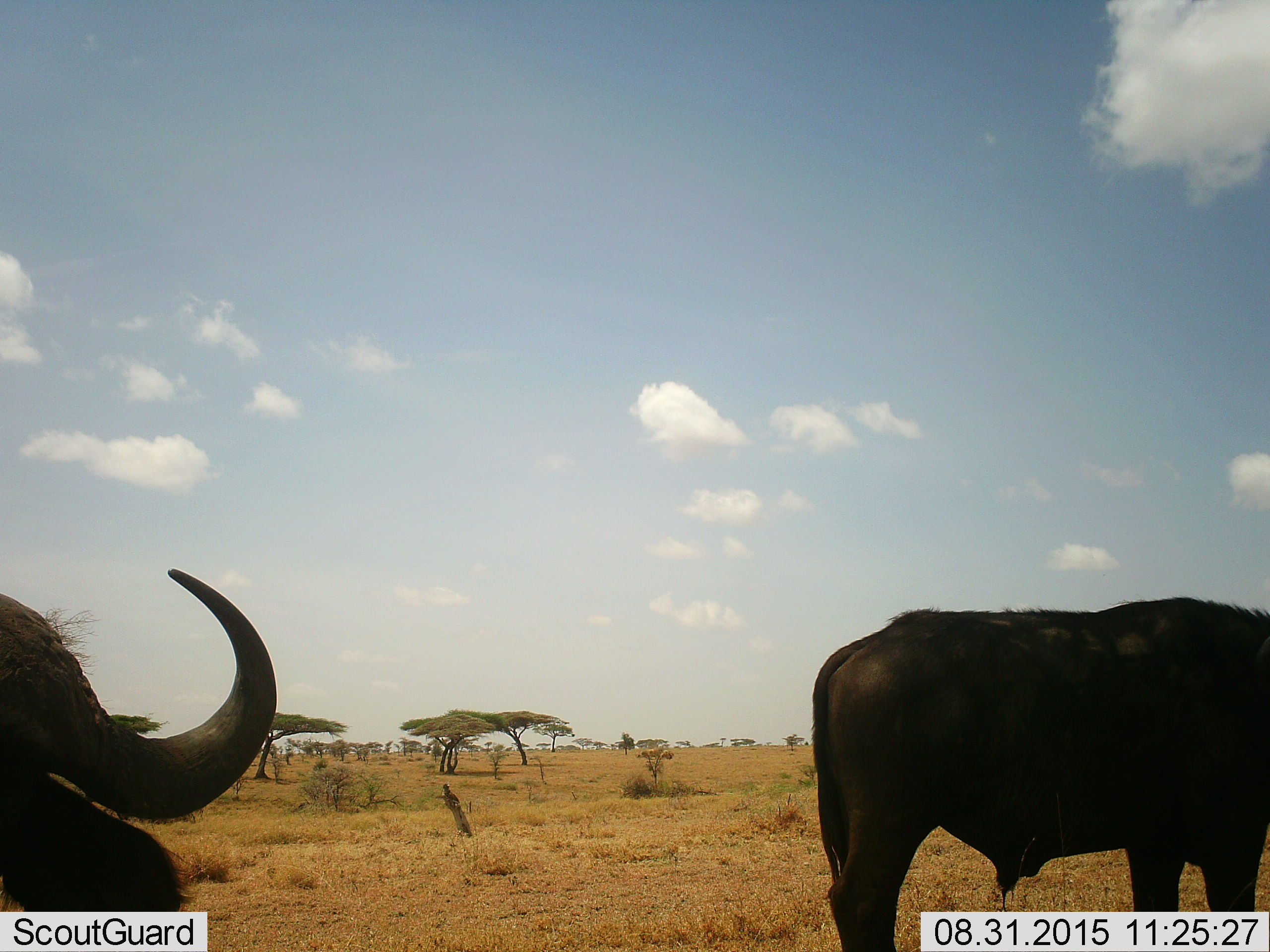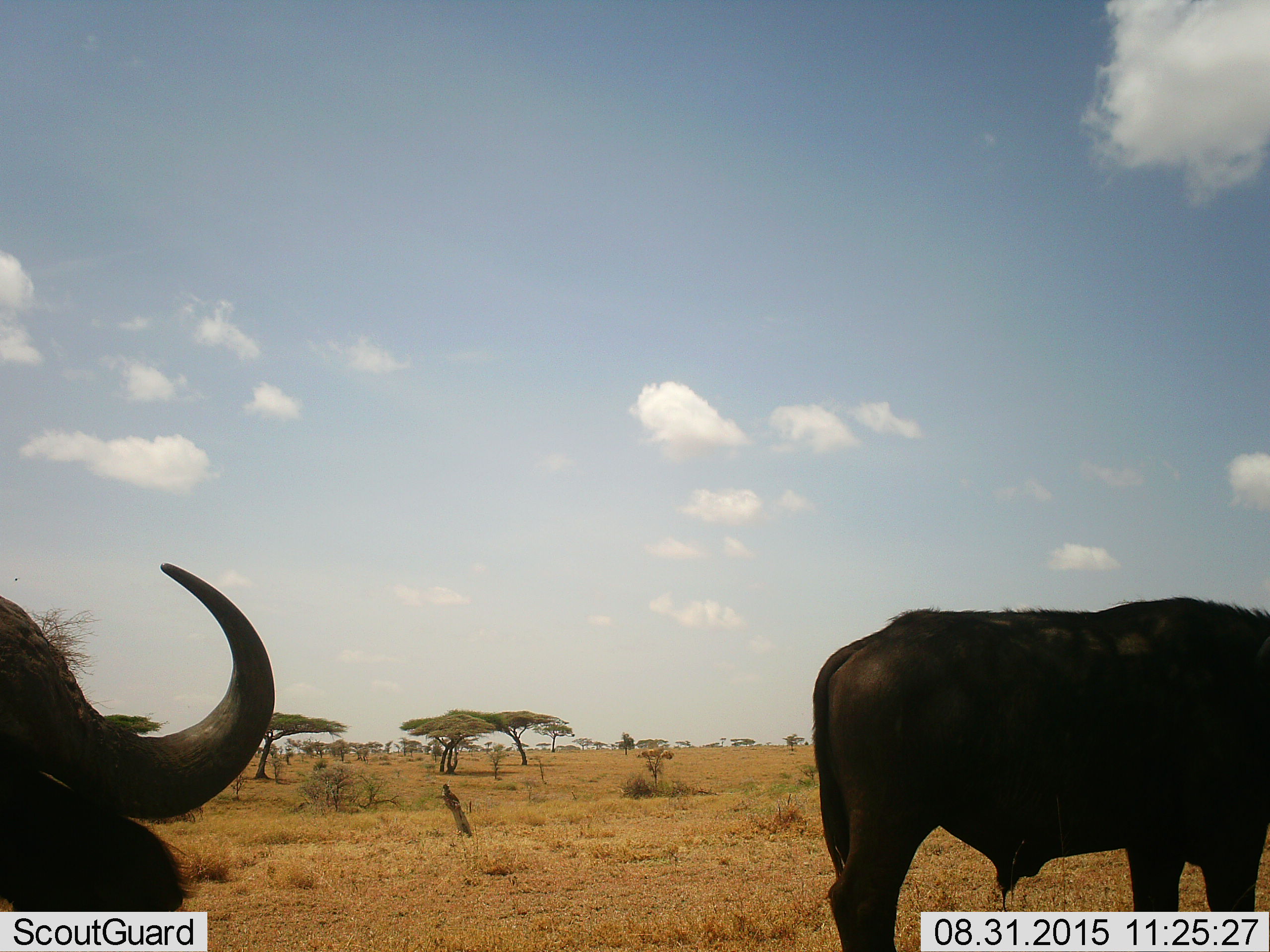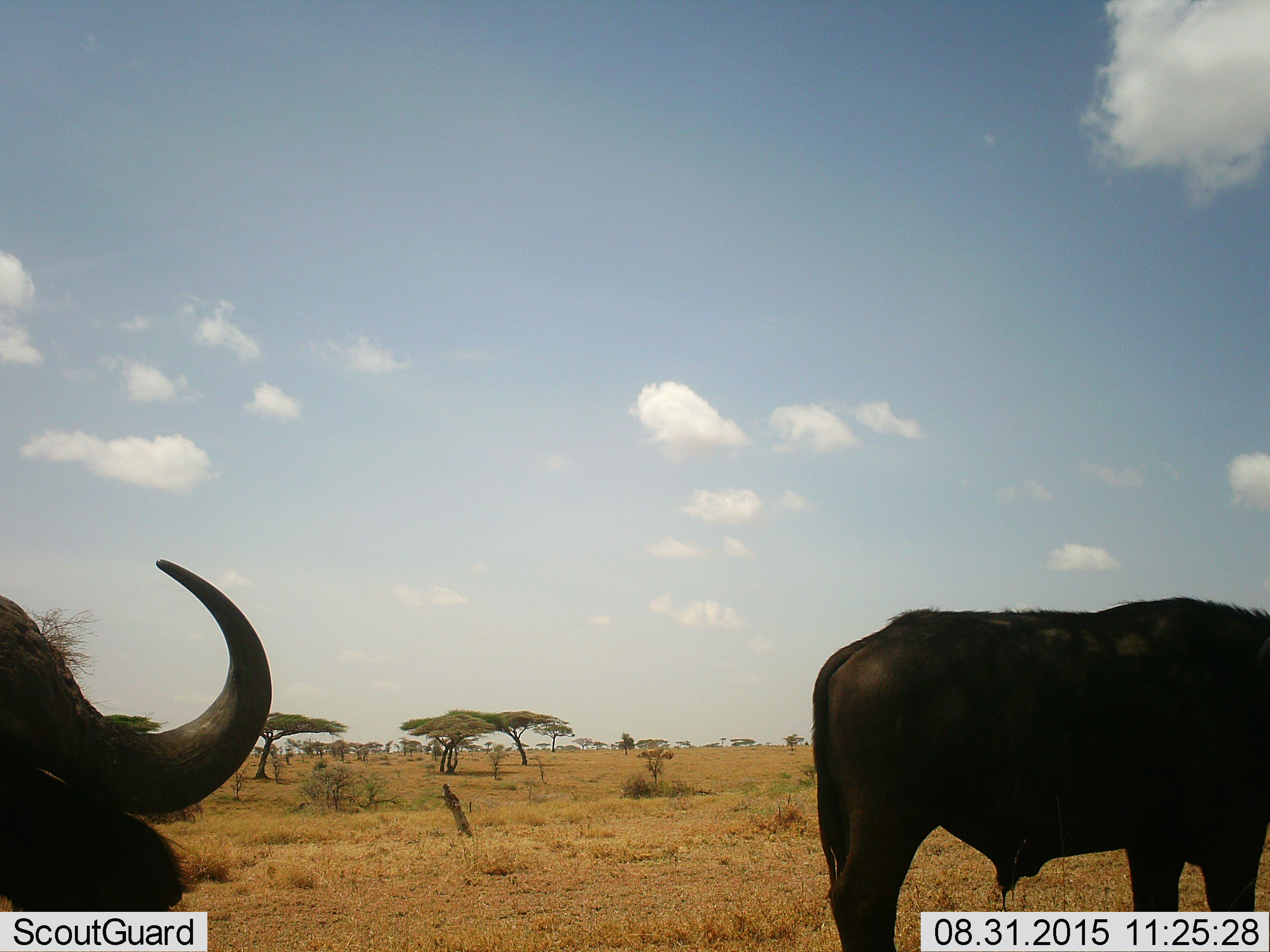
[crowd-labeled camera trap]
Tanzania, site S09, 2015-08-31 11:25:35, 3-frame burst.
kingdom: Animalia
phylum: Chordata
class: Mammalia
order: Artiodactyla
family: Bovidae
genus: Syncerus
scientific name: Syncerus caffer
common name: cape buffalo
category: buffalo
Buffalo (cape buffalo) (Syncerus caffer), count 2. Behavior (volunteer vote fractions): standing 100%, resting 0%, moving 0%, interacting 0%. Young present (vote fraction): 0%. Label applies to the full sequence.